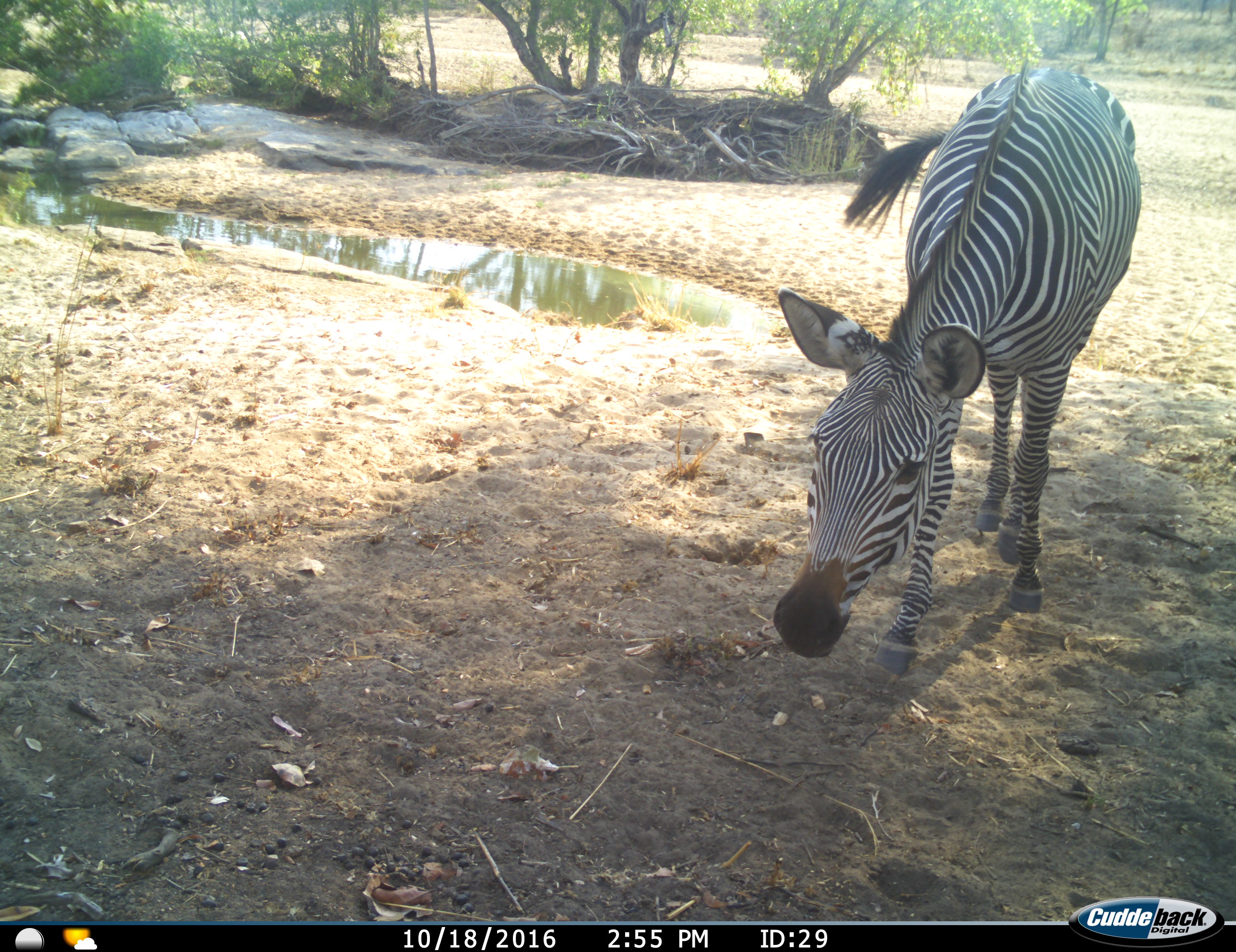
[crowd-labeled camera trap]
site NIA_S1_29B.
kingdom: Animalia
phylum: Chordata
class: Mammalia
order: Perissodactyla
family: Equidae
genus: Equus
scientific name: Equus quagga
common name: plains zebra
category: zebraplains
Zebraplains (plains zebra) (Equus quagga), count 1. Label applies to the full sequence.